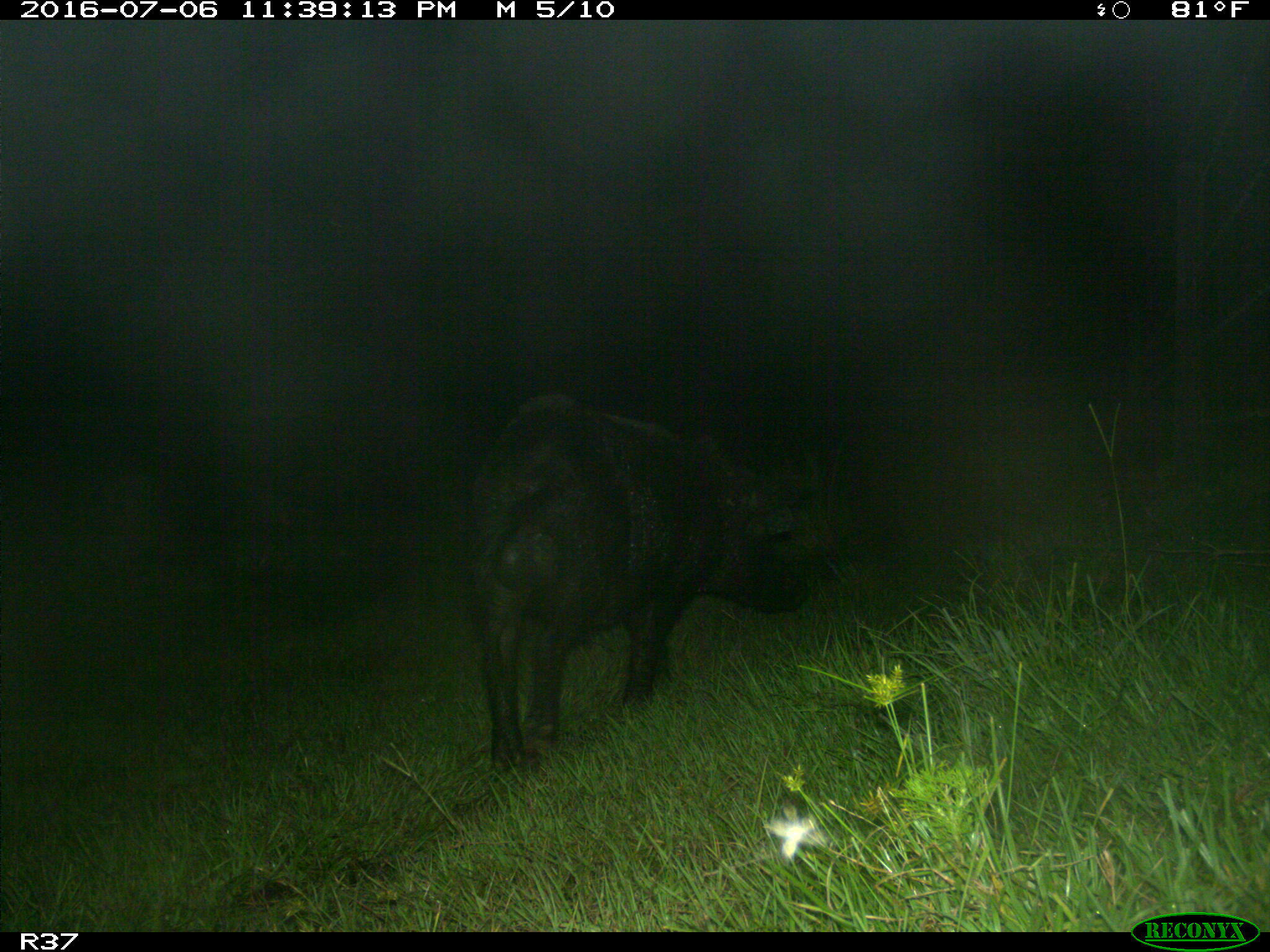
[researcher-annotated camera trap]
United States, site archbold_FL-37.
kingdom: Animalia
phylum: Chordata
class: Mammalia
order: Artiodactyla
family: Suidae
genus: Sus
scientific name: Sus scrofa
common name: wild boar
Sus scrofa (wild boar).